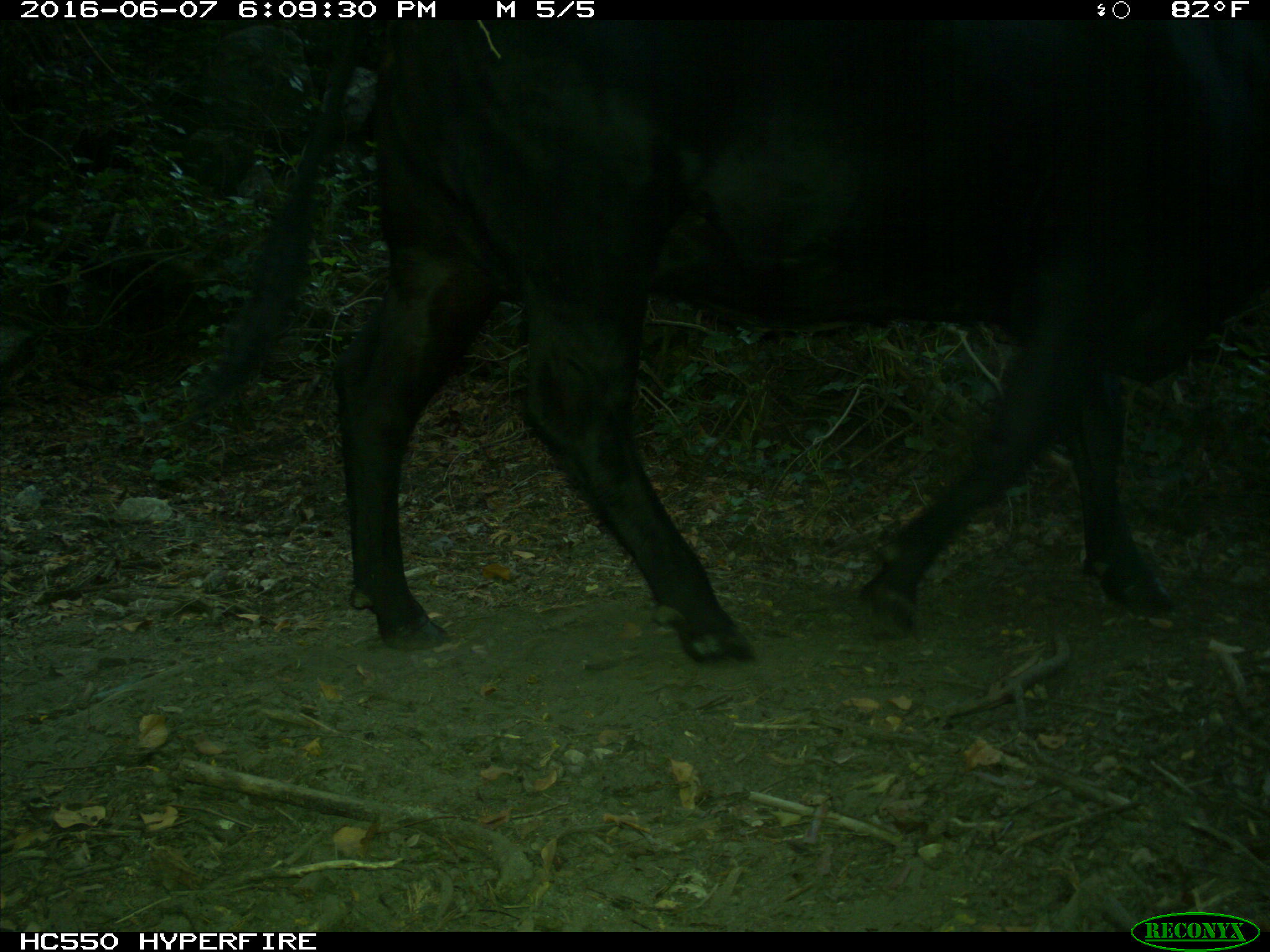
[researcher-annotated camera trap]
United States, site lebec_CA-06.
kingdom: Animalia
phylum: Chordata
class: Mammalia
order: Artiodactyla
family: Bovidae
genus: Bos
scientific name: Bos taurus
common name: domestic cow